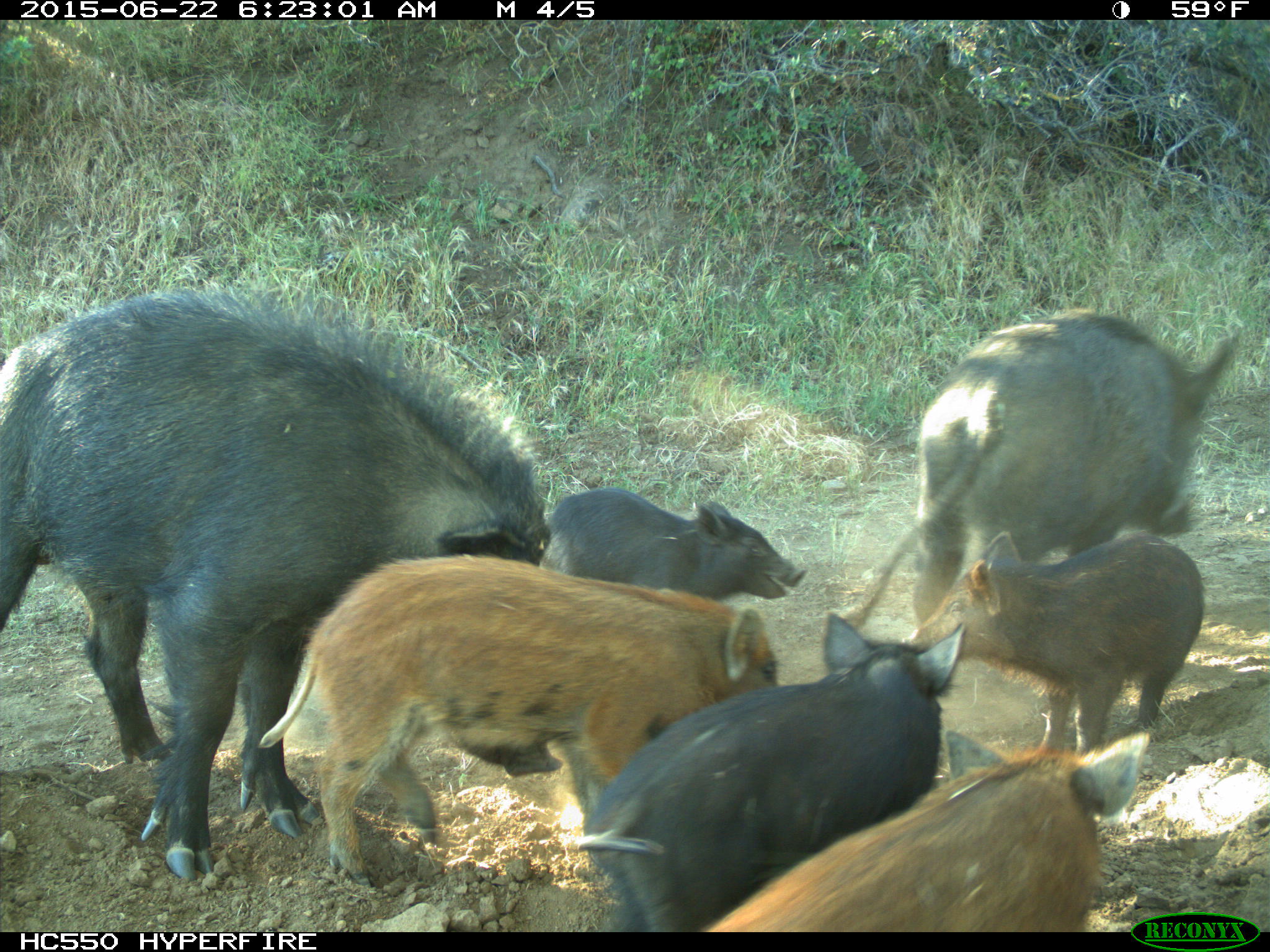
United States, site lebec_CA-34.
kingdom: Animalia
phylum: Chordata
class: Mammalia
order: Artiodactyla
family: Suidae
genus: Sus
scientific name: Sus scrofa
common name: wild boar